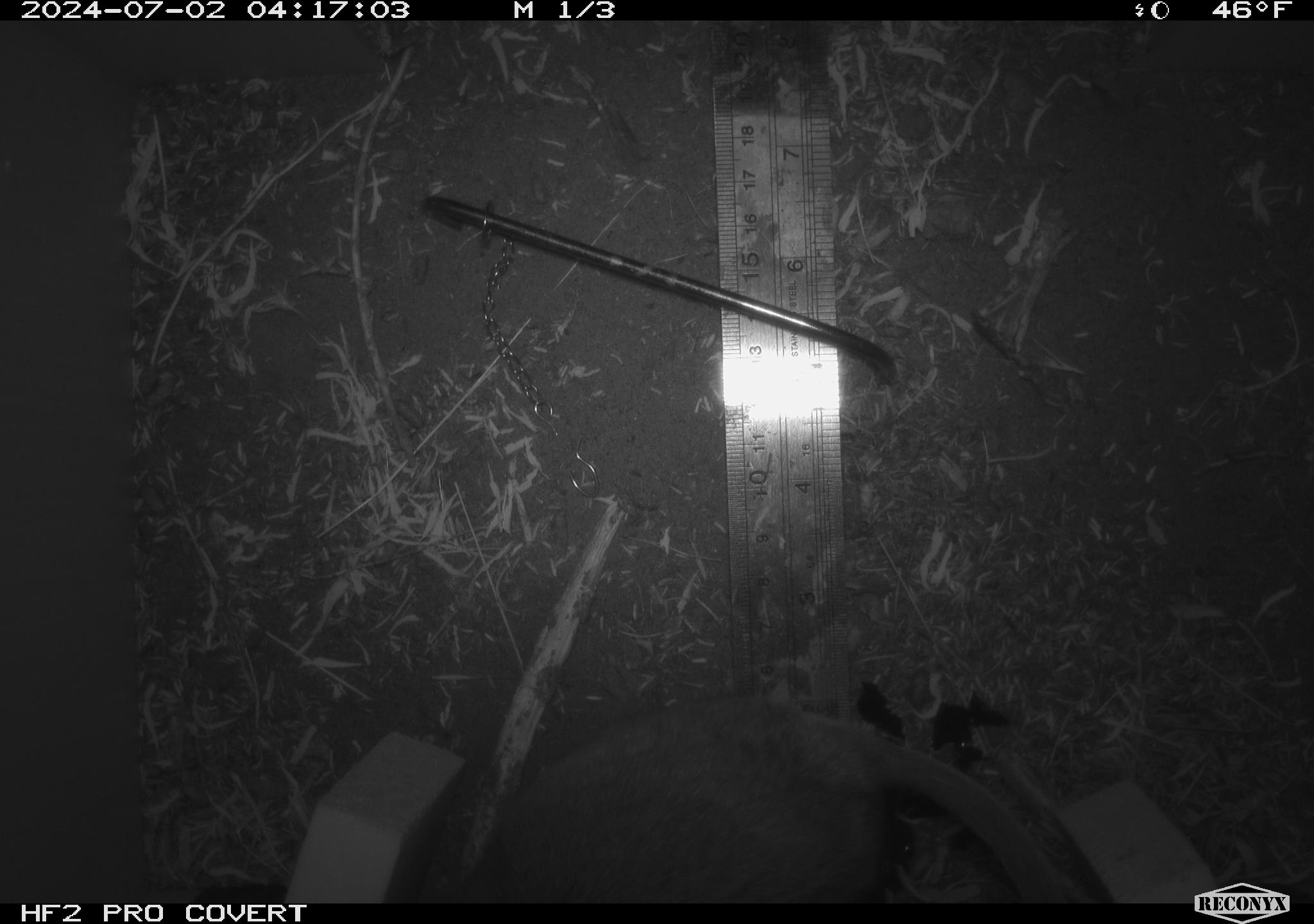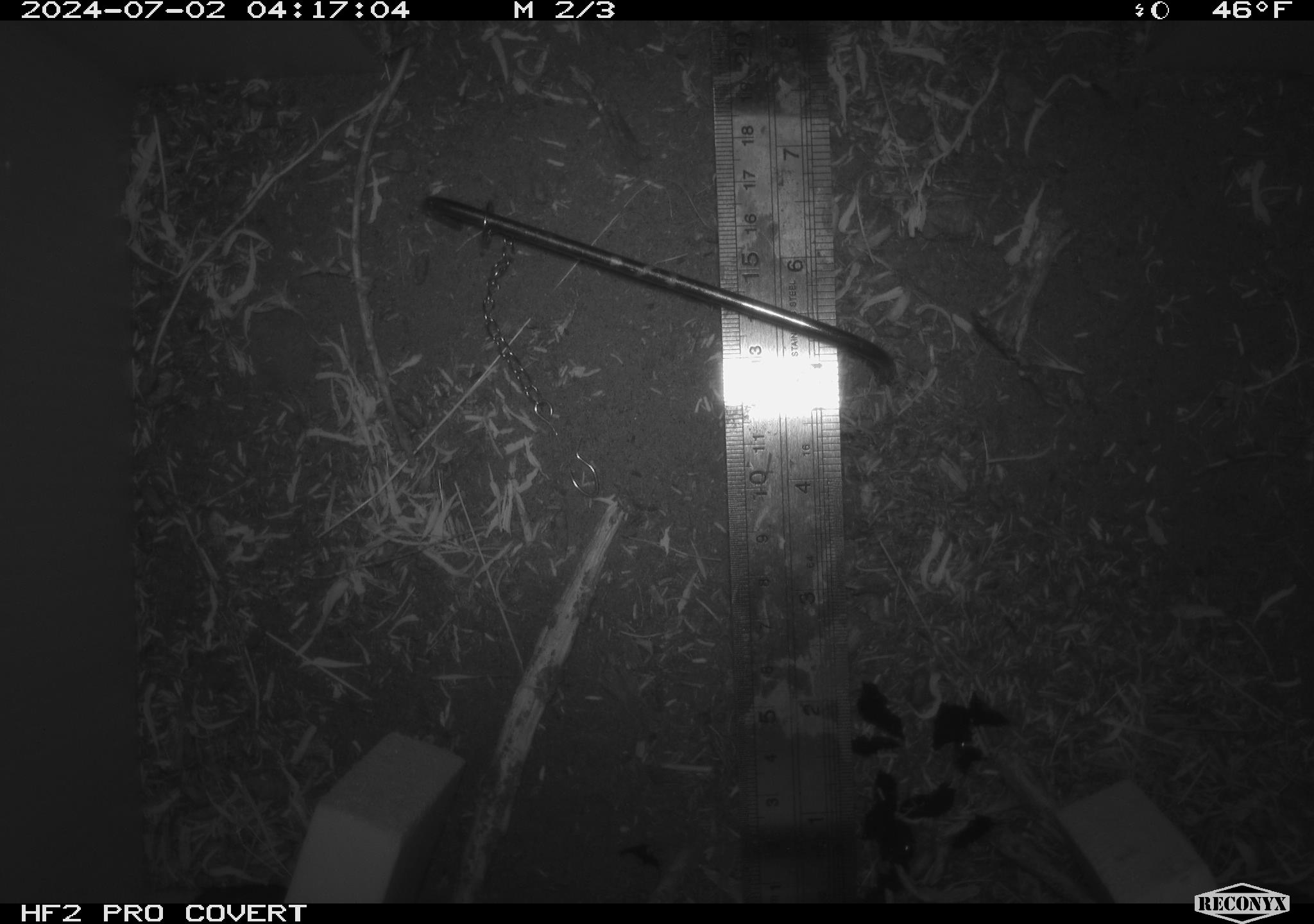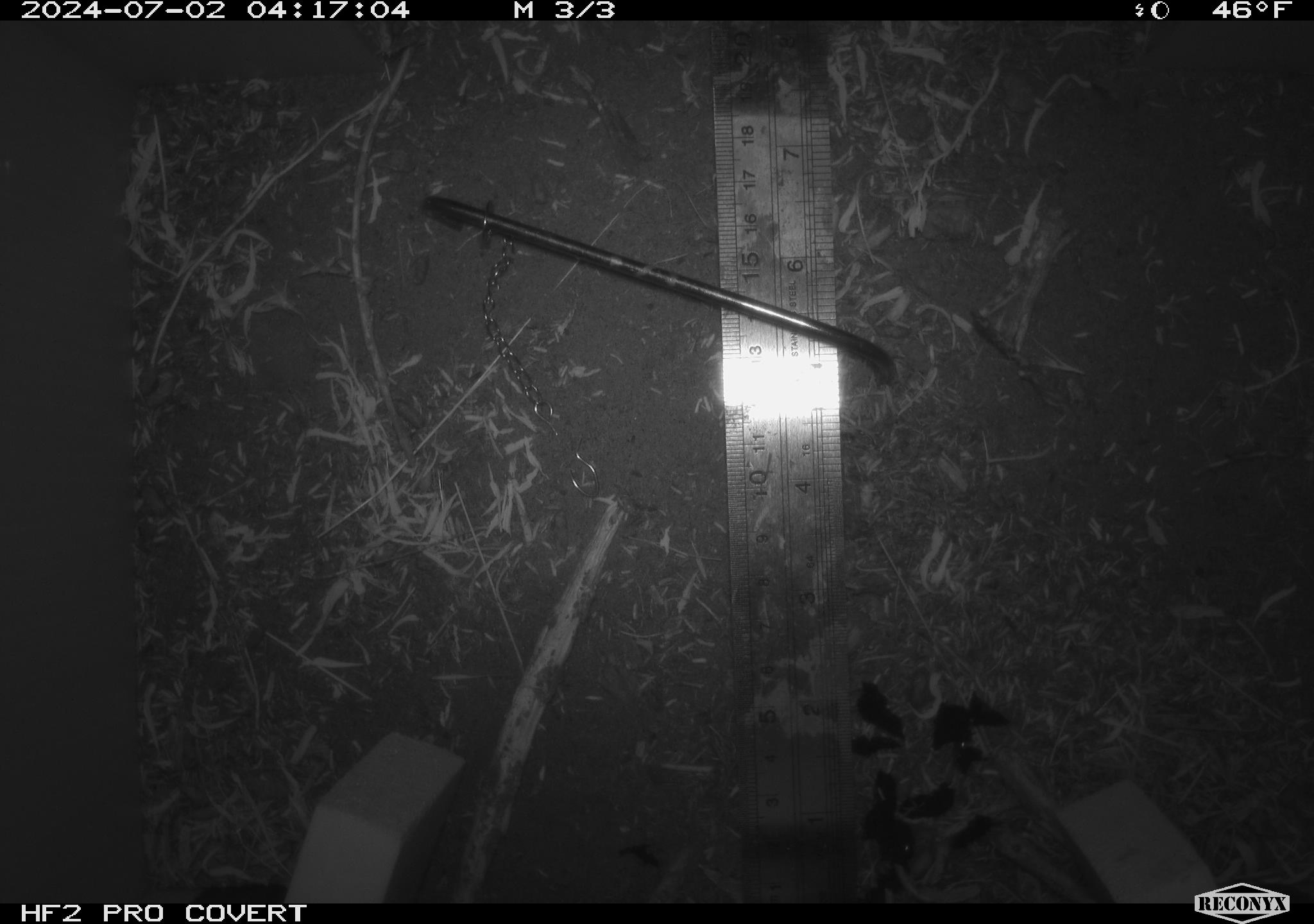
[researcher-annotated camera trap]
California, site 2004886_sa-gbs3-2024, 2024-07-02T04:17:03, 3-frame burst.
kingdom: Animalia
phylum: Chordata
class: Mammalia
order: Rodentia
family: Cricetidae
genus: Neotoma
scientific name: Neotoma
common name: pack rat or woodrat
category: neotoma species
Neotoma species (pack rat or woodrat) (Neotoma).